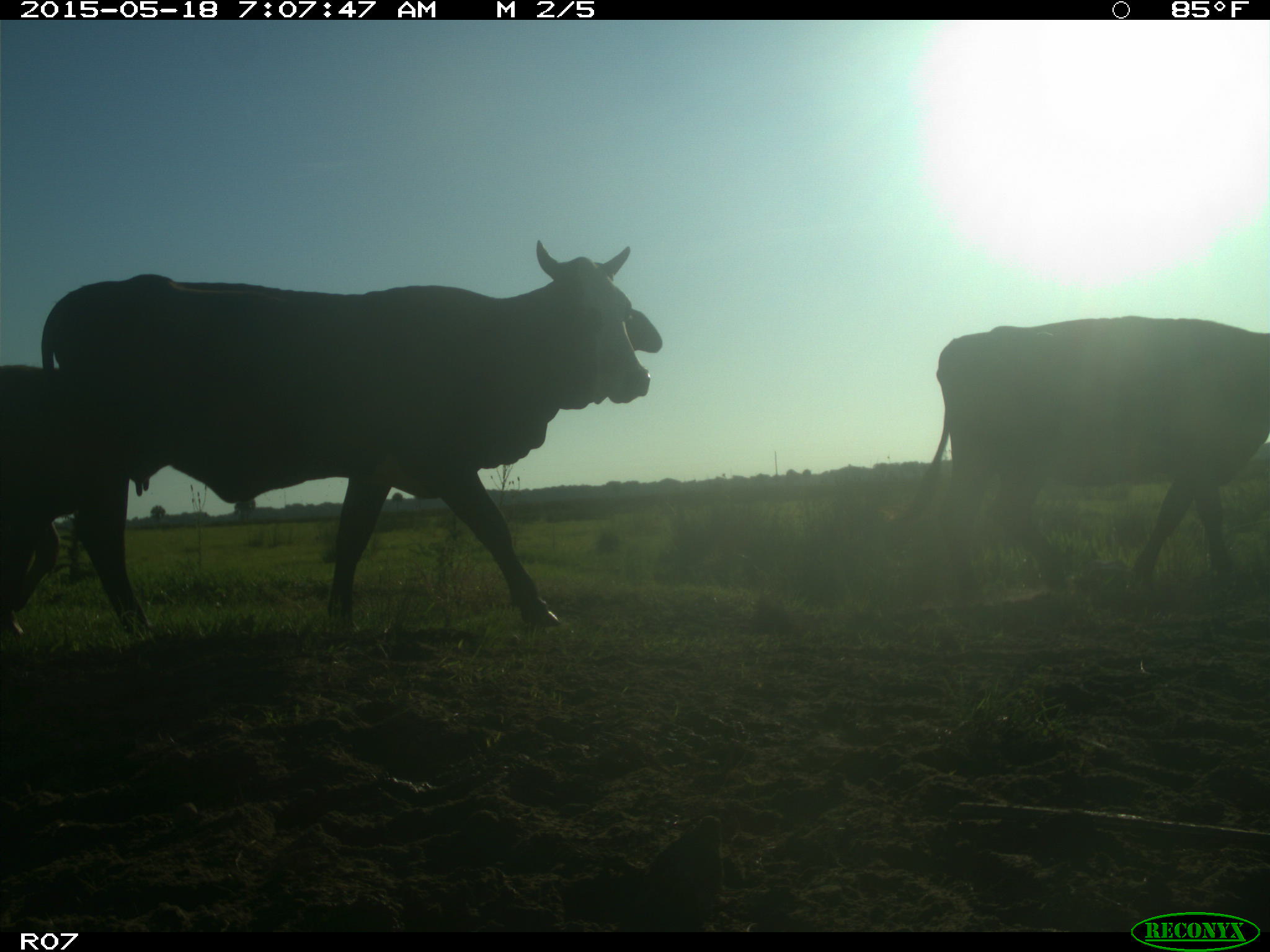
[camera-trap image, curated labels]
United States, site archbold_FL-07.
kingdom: Animalia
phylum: Chordata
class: Mammalia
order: Artiodactyla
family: Bovidae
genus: Bos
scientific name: Bos taurus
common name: domestic cow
Bos taurus (domestic cow).